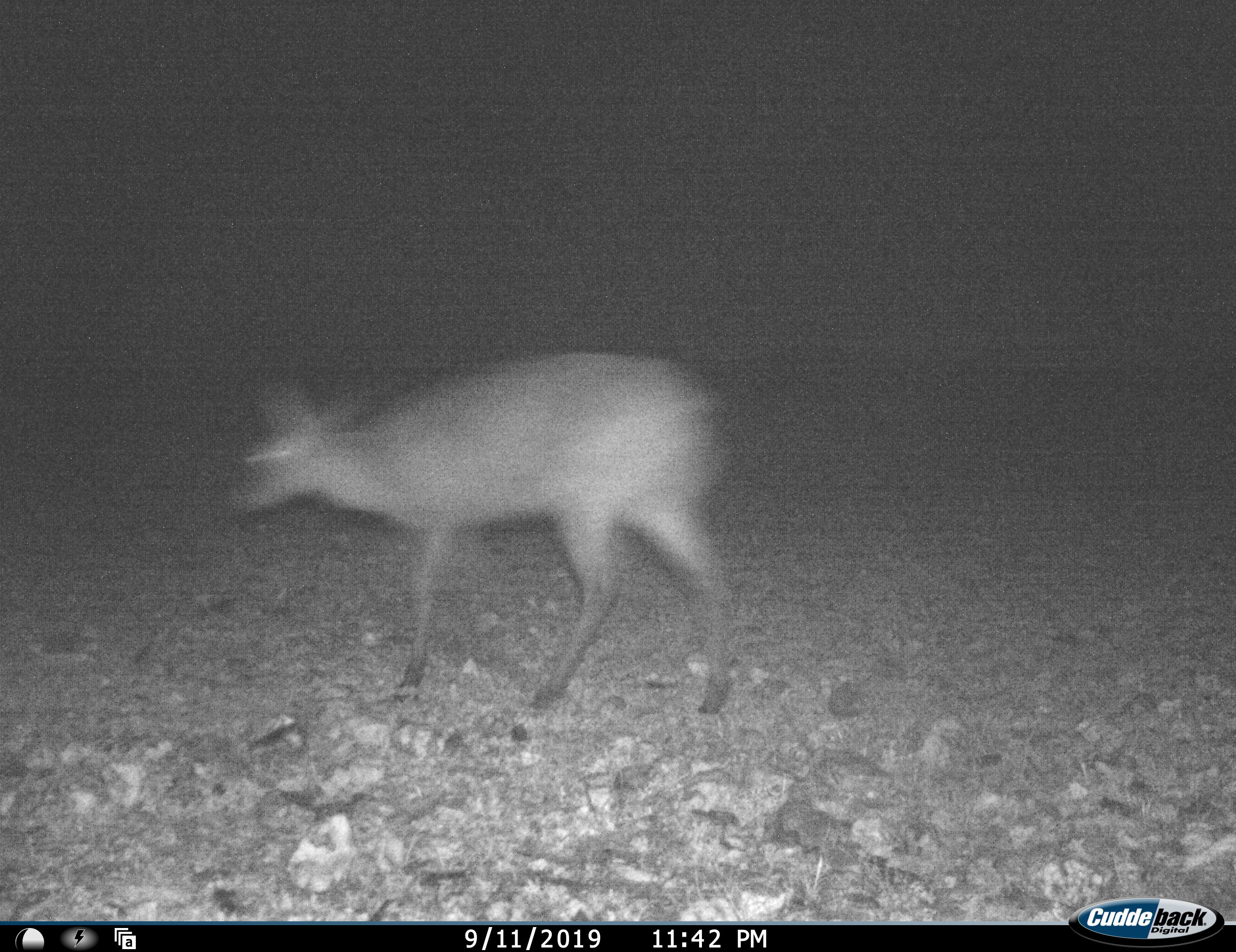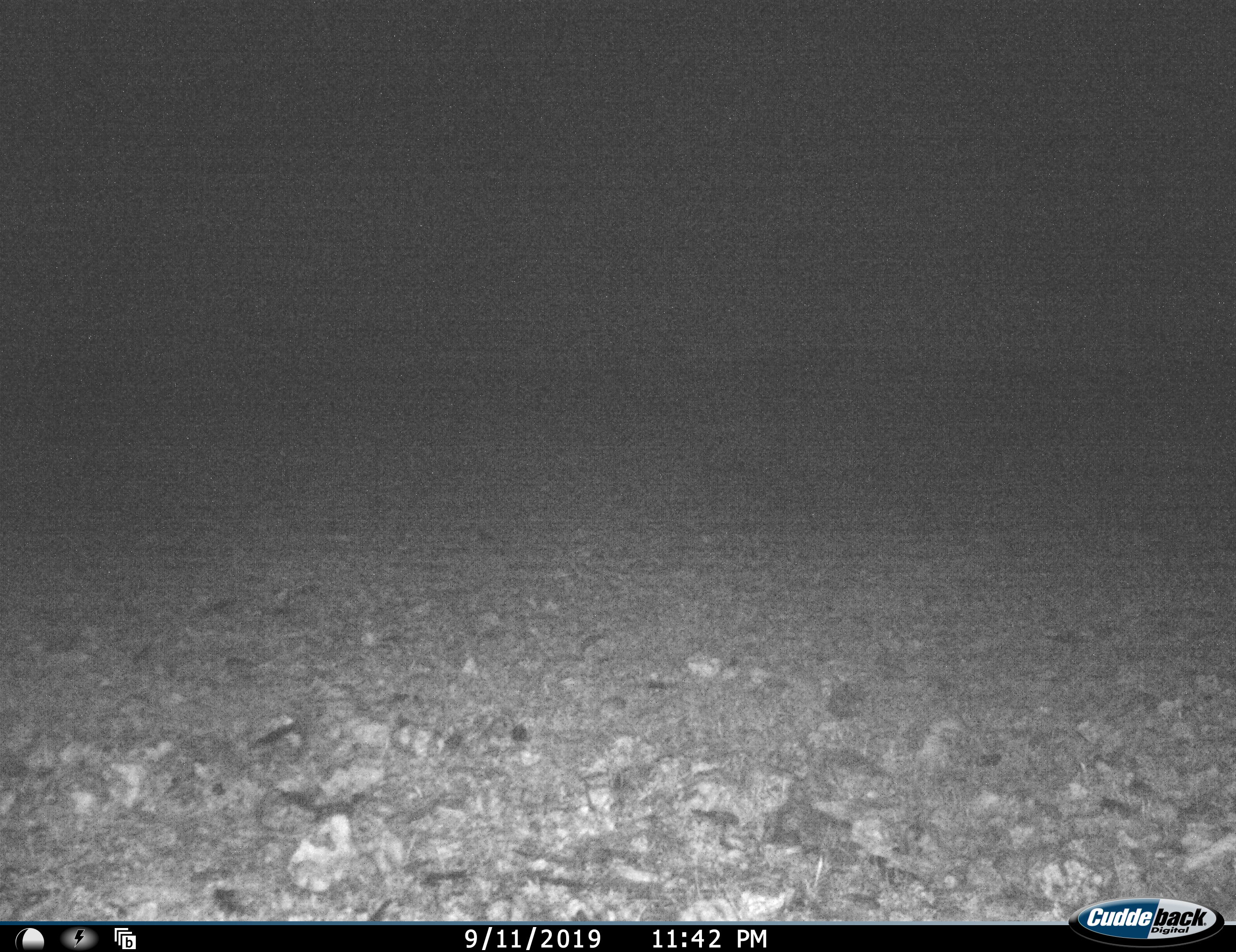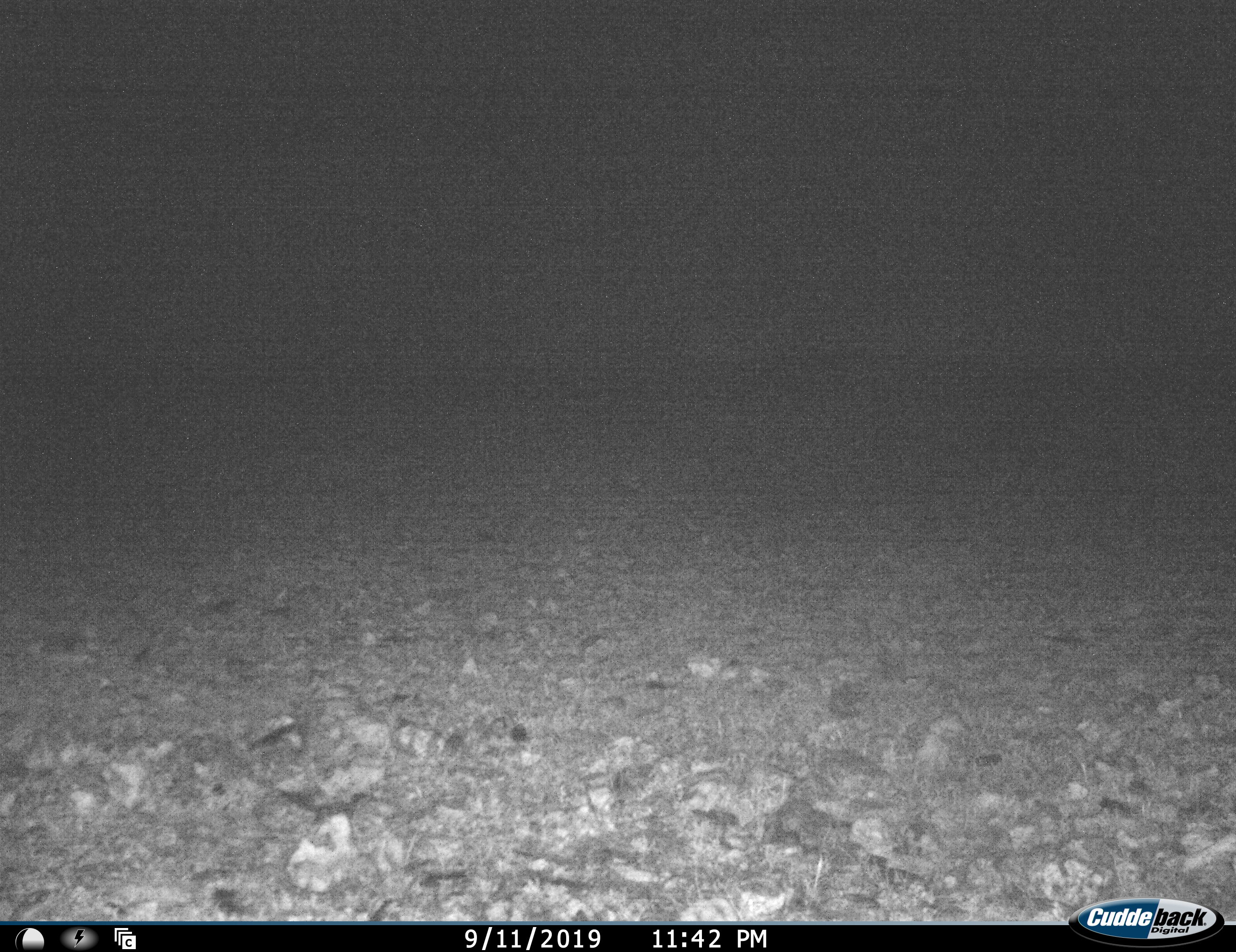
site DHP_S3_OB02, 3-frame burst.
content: unidentified animal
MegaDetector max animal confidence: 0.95